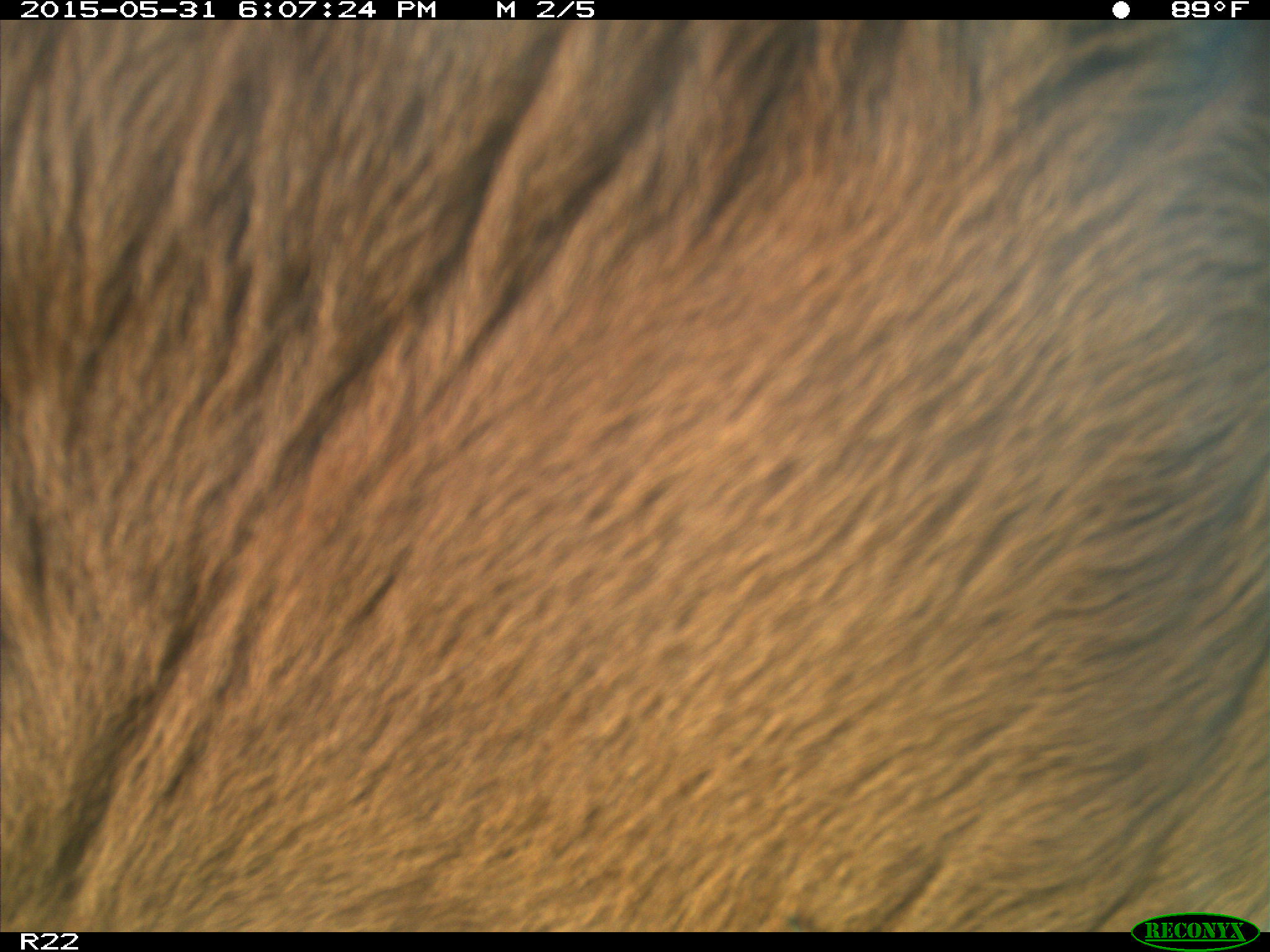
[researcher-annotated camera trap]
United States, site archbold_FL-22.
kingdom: Animalia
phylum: Chordata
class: Mammalia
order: Artiodactyla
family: Bovidae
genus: Bos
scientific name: Bos taurus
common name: domestic cow